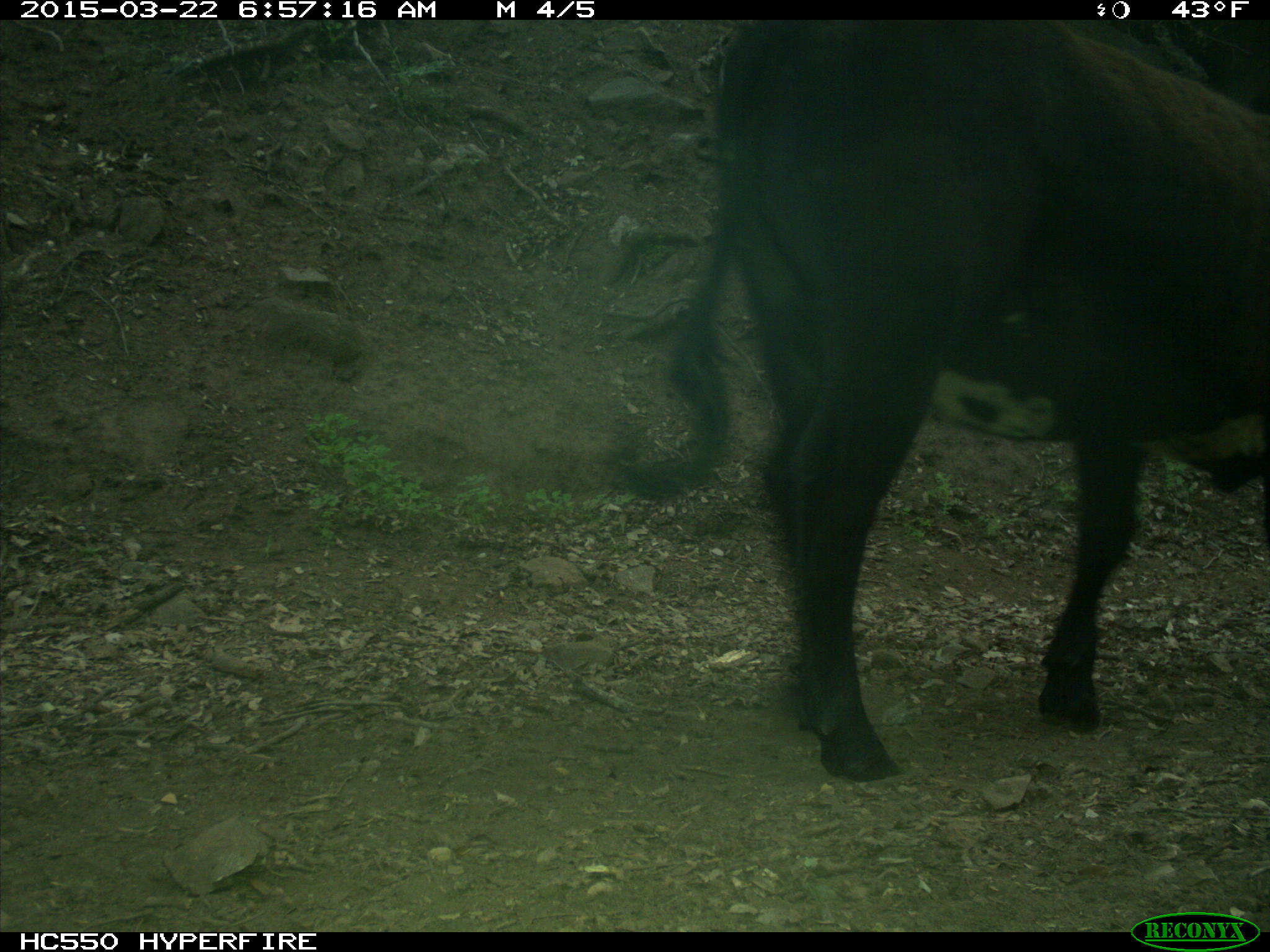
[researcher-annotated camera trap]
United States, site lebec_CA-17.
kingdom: Animalia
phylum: Chordata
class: Mammalia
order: Artiodactyla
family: Bovidae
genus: Bos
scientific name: Bos taurus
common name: domestic cow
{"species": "Bos taurus (domestic cow)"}